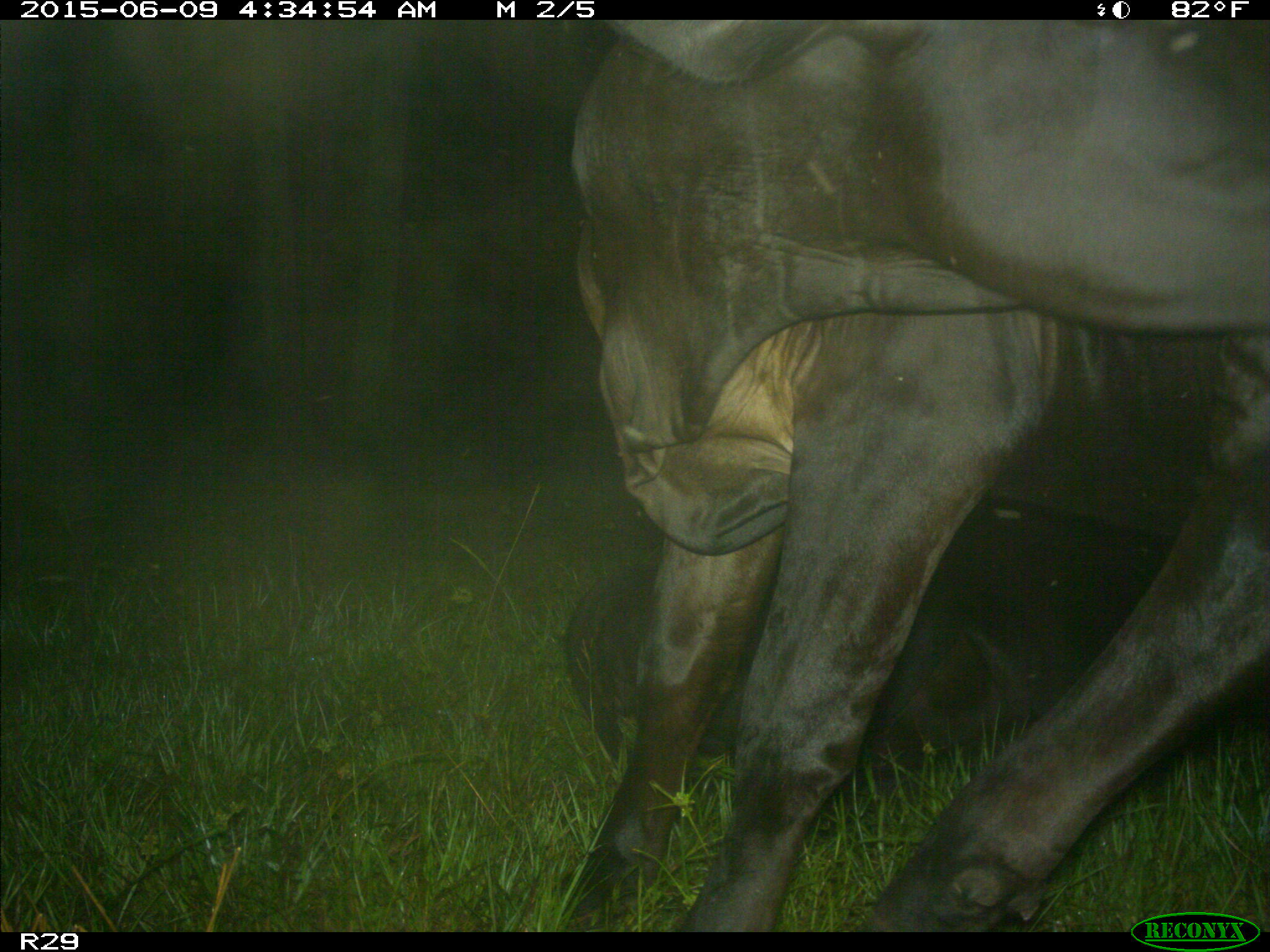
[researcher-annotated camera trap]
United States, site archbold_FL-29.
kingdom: Animalia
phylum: Chordata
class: Mammalia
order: Artiodactyla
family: Bovidae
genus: Bos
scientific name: Bos taurus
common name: domestic cow